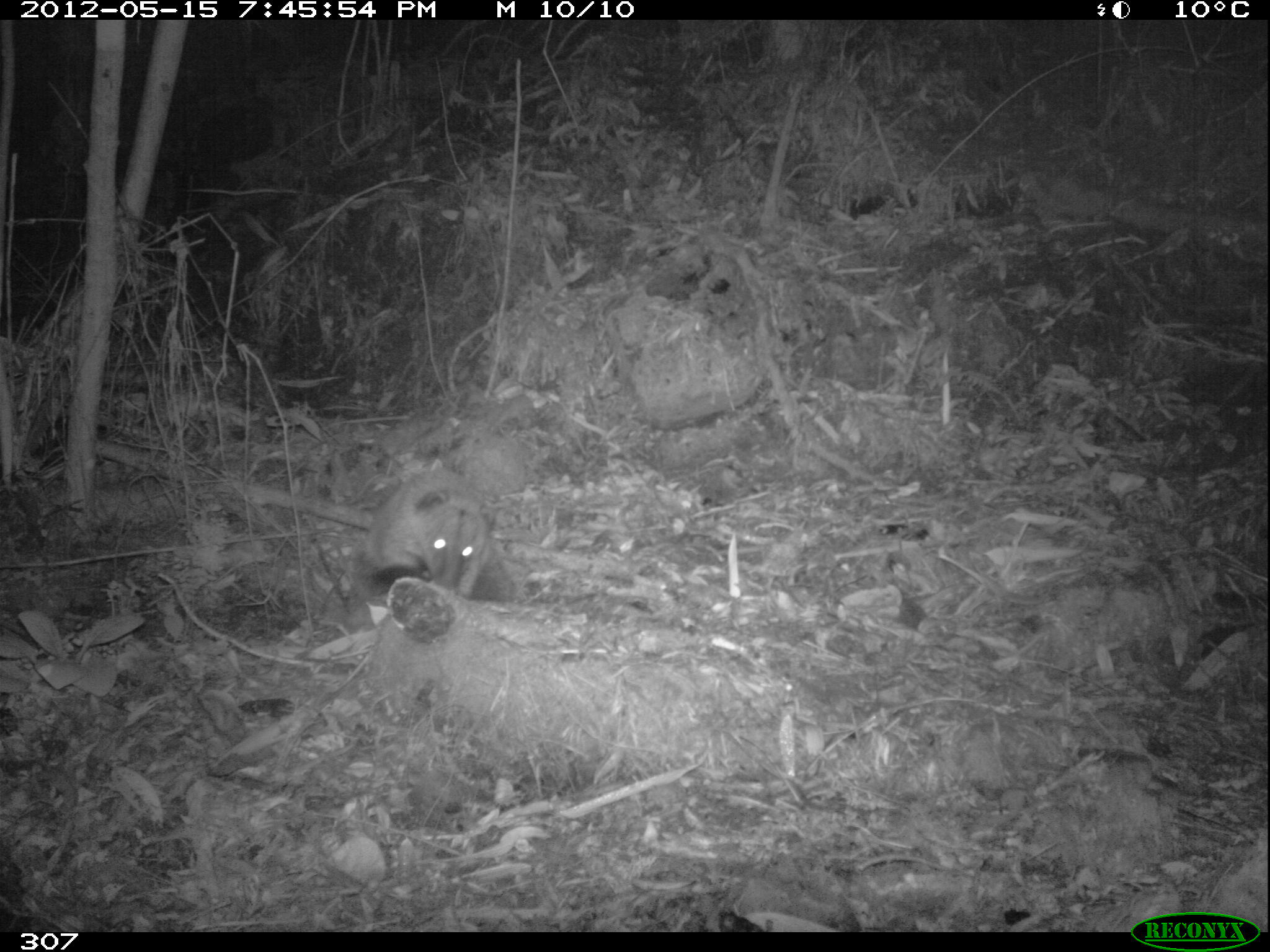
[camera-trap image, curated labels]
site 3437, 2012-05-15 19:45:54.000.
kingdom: Animalia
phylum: Chordata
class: Mammalia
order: Carnivora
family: Procyonidae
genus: Nasua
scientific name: Nasua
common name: coatis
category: unknown coati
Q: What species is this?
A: Unknown coati (coatis) (Nasua).